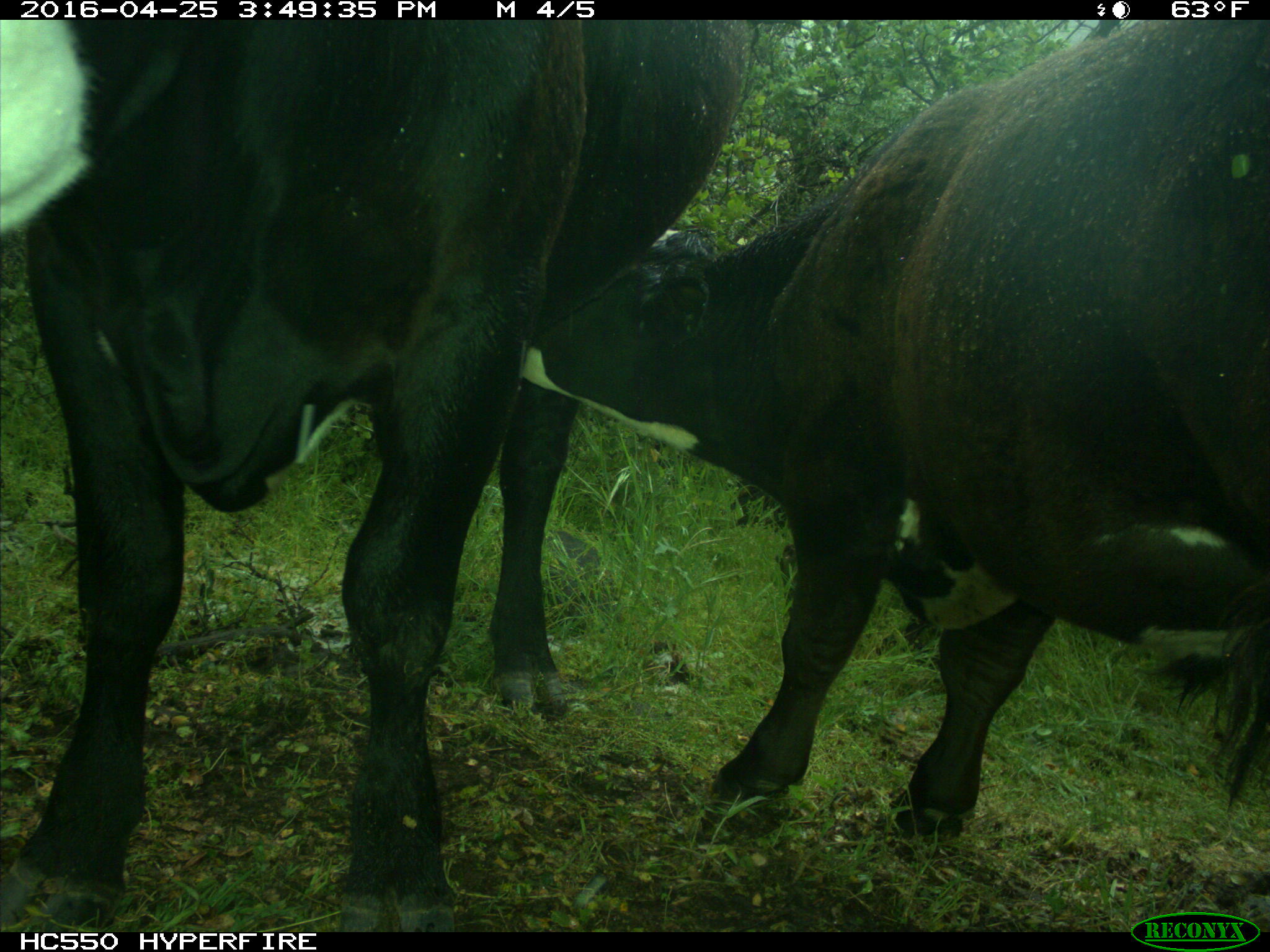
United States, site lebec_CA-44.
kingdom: Animalia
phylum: Chordata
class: Mammalia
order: Artiodactyla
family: Bovidae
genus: Bos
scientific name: Bos taurus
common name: domestic cow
Bos taurus (domestic cow).